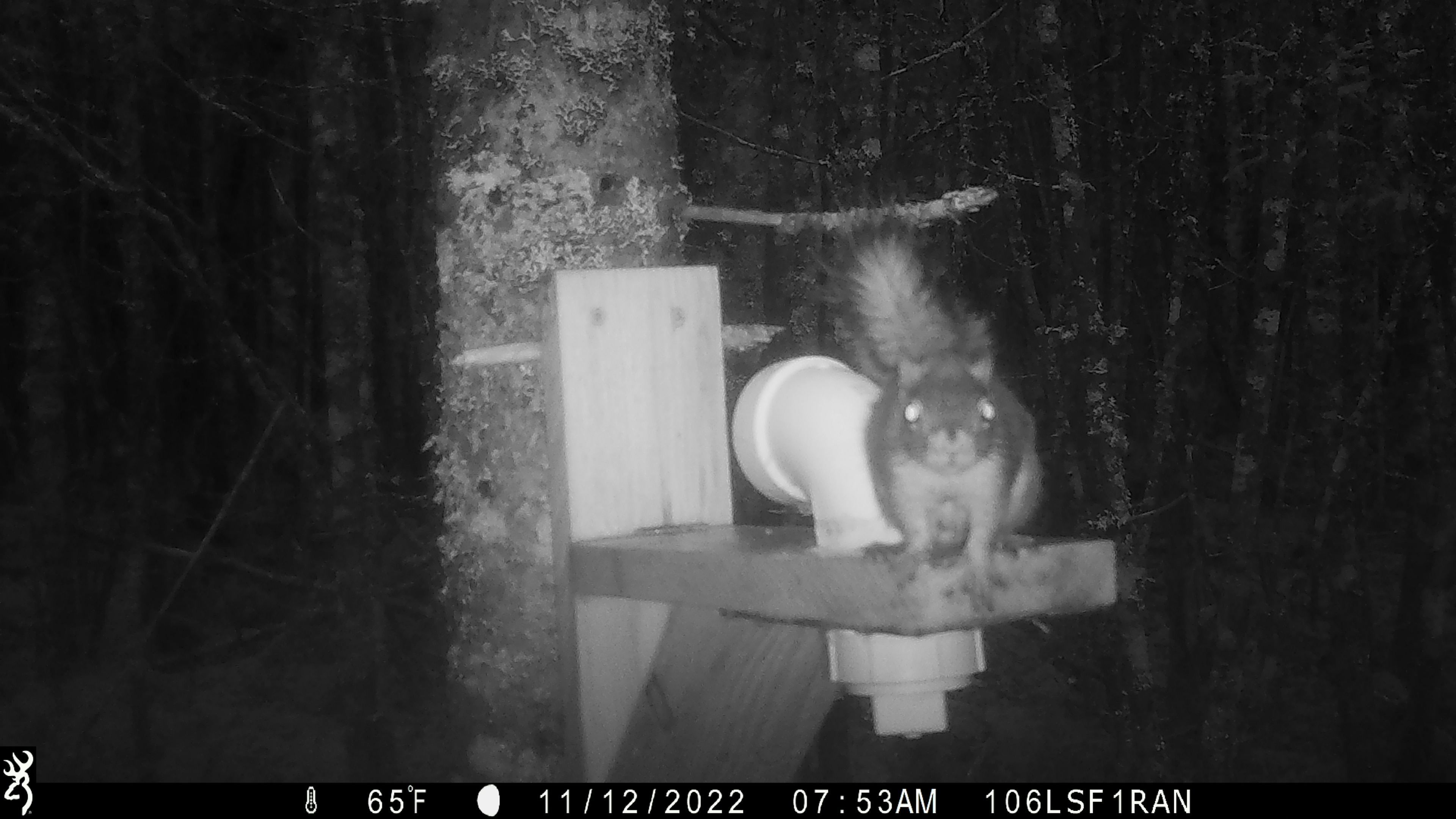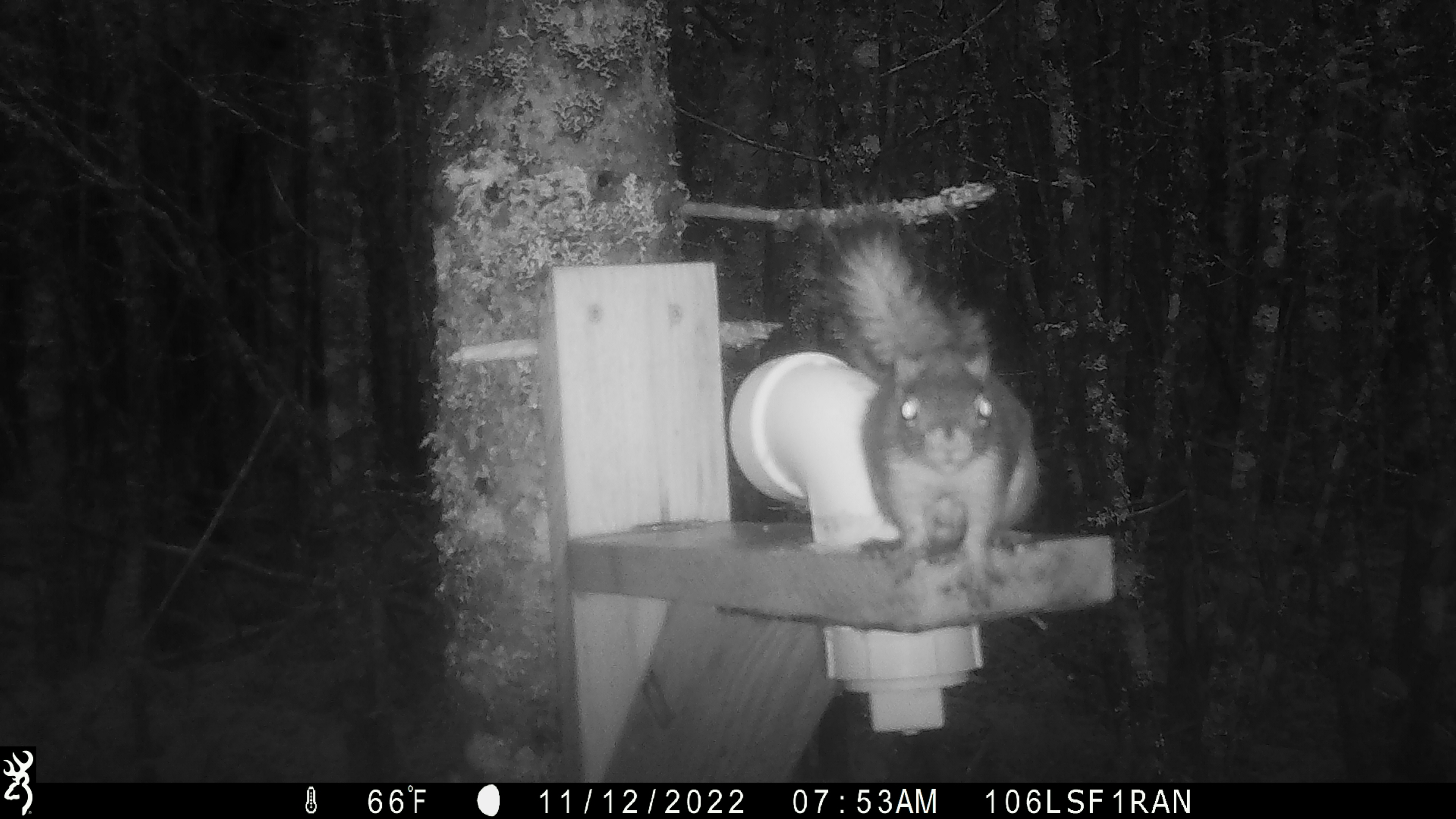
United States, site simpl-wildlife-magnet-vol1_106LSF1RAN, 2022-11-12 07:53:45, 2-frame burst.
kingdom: Animalia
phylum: Chordata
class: Mammalia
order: Rodentia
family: Sciuridae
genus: Tamiasciurus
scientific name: Tamiasciurus hudsonicus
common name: red squirrel